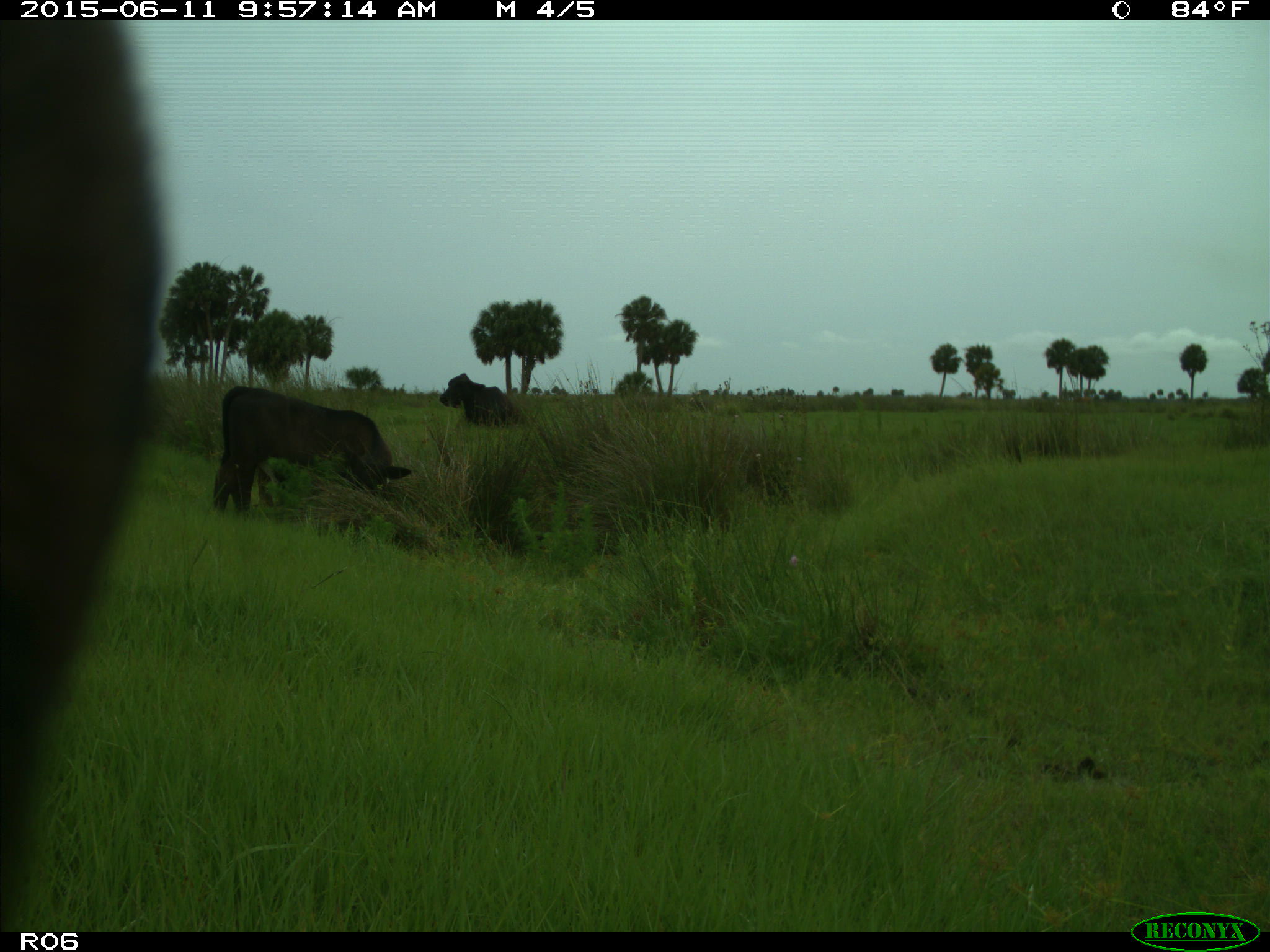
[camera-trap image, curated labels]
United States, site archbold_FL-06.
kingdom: Animalia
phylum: Chordata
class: Mammalia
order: Artiodactyla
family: Bovidae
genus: Bos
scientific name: Bos taurus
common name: domestic cow